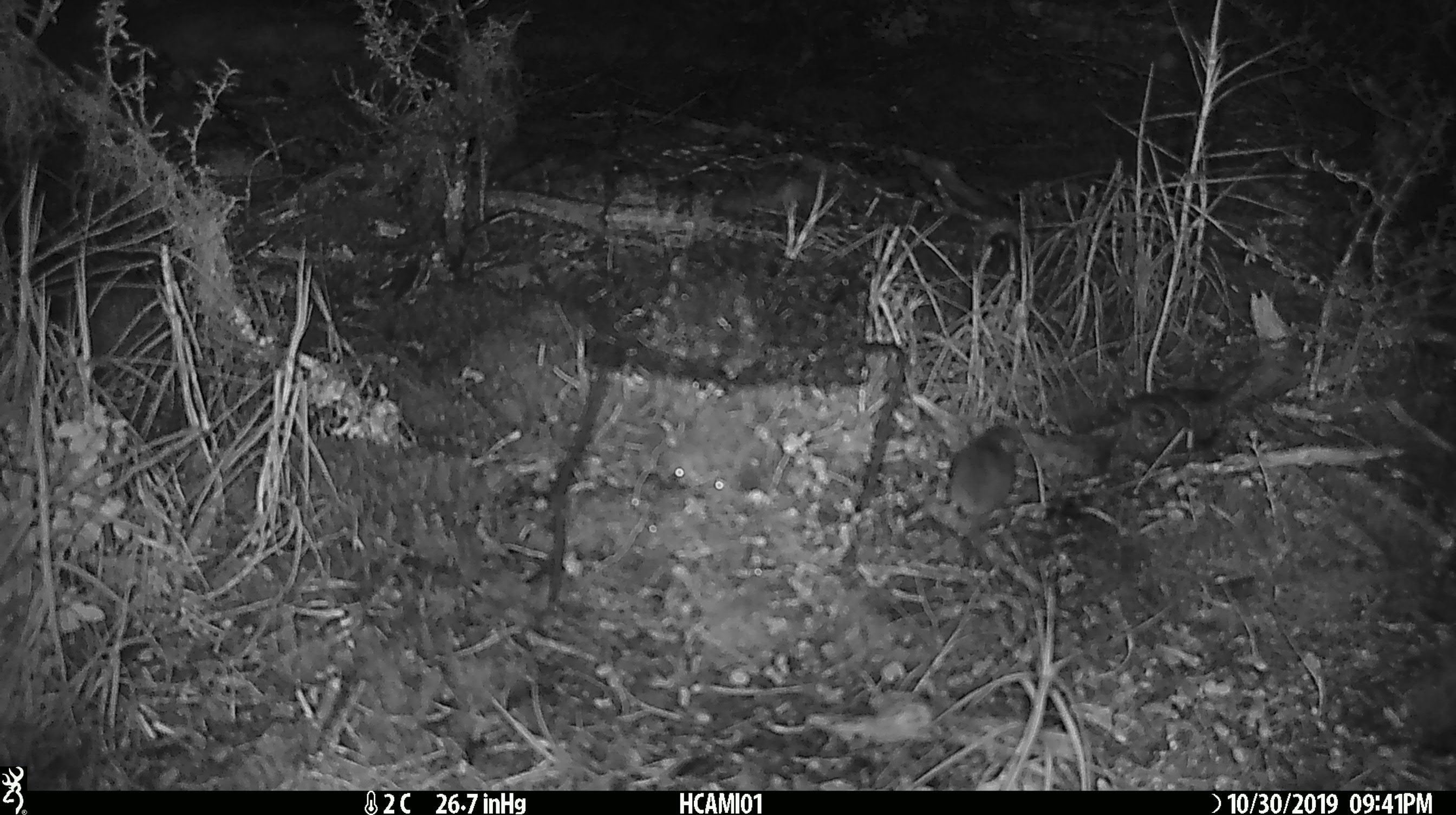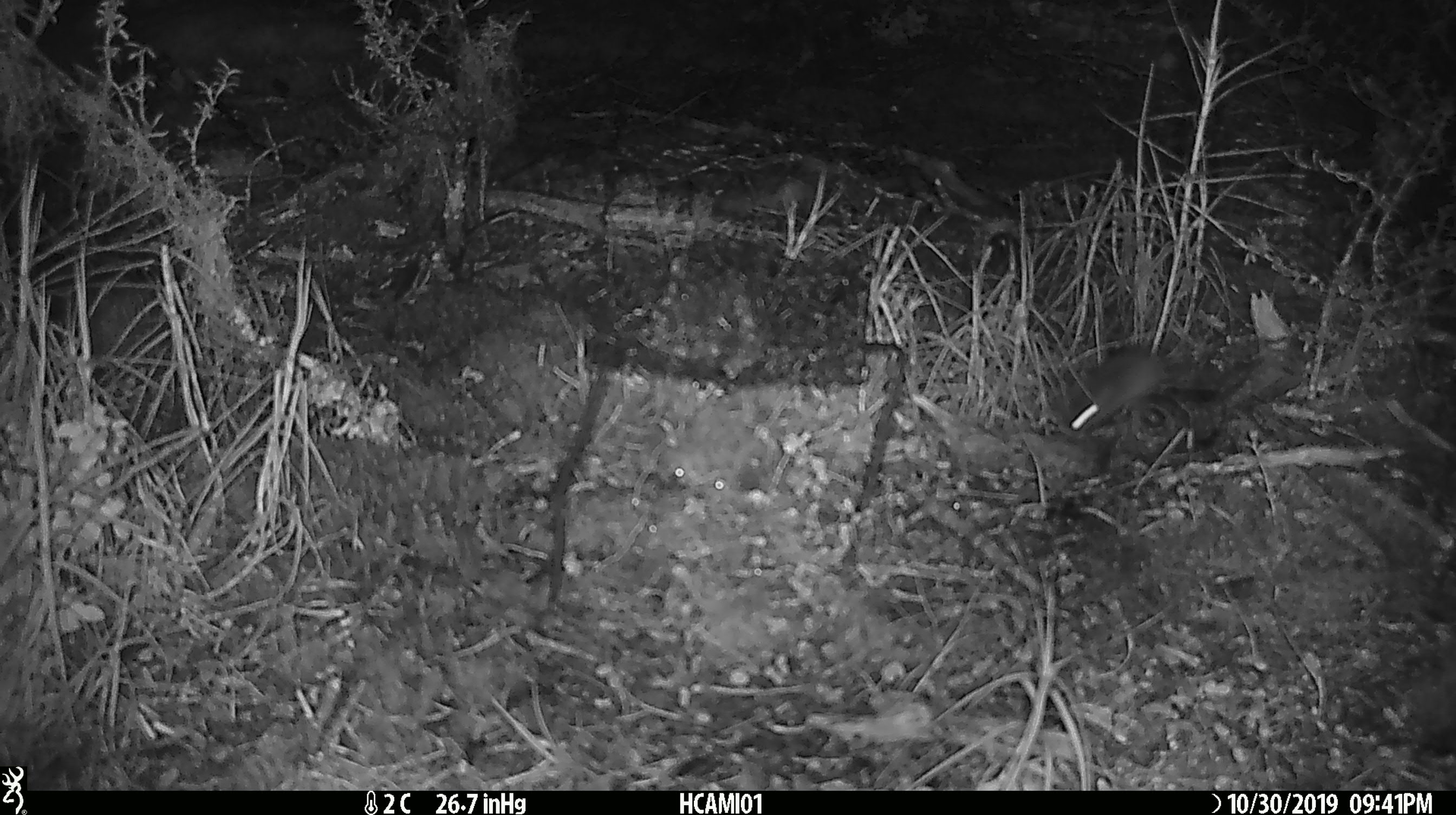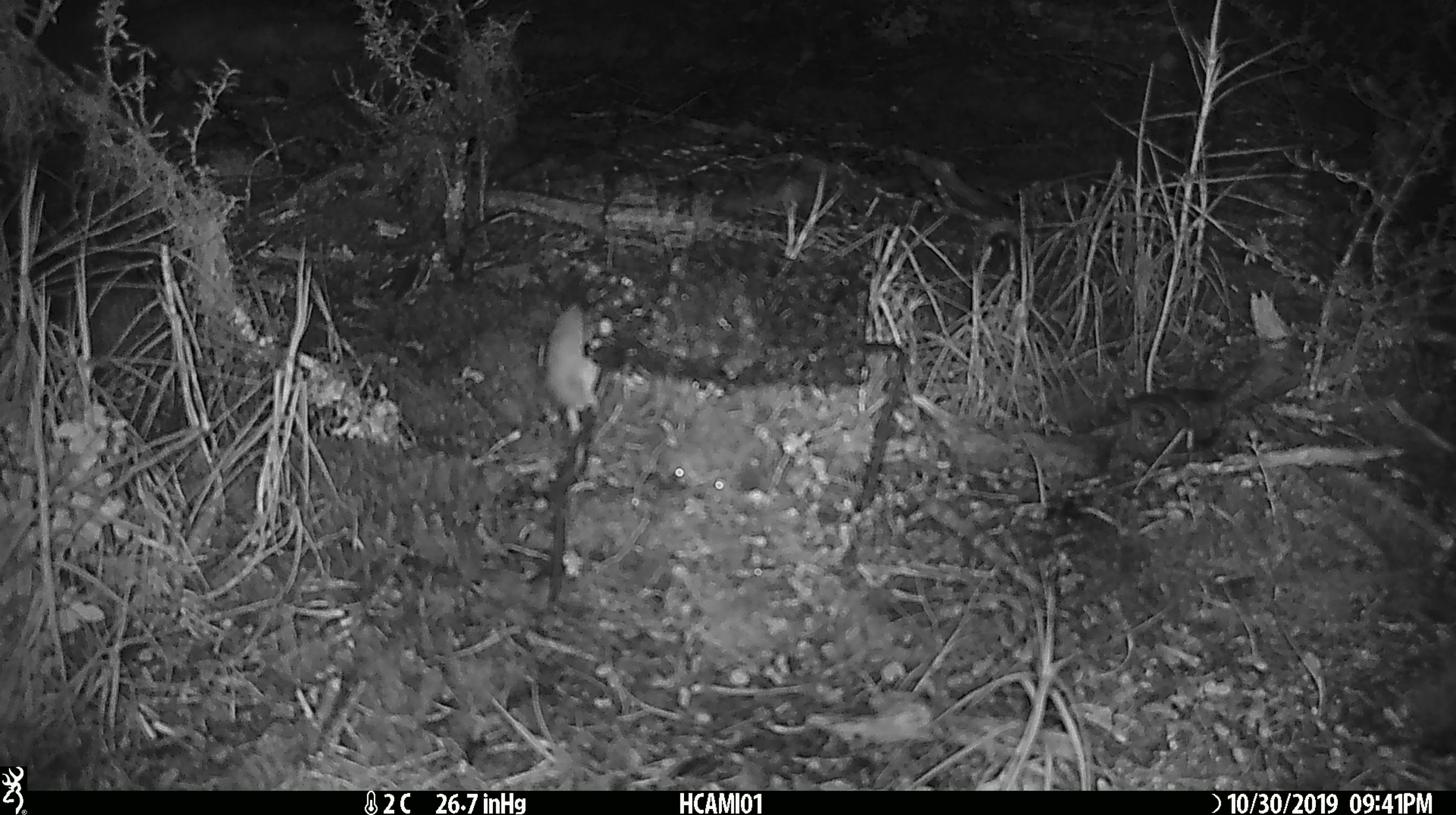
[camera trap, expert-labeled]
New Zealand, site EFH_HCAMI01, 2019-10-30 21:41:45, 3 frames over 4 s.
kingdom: Animalia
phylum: Chordata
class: Mammalia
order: Rodentia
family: Muridae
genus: Mus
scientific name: Mus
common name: mouse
Mouse (Mus).